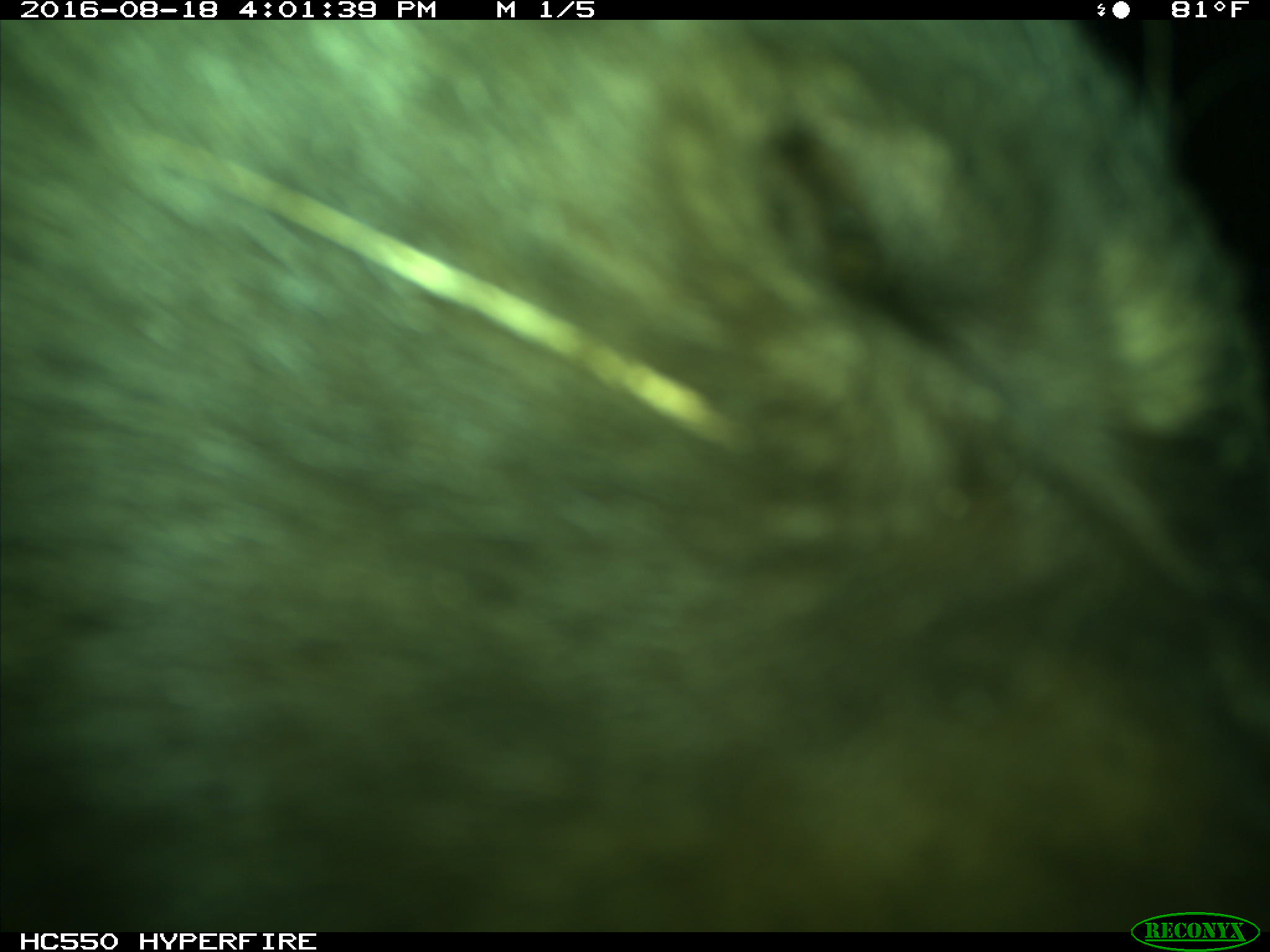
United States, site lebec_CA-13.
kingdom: Animalia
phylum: Chordata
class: Mammalia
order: Carnivora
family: Ursidae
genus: Ursus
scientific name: Ursus americanus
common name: american black bear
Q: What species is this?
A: Ursus americanus (american black bear).